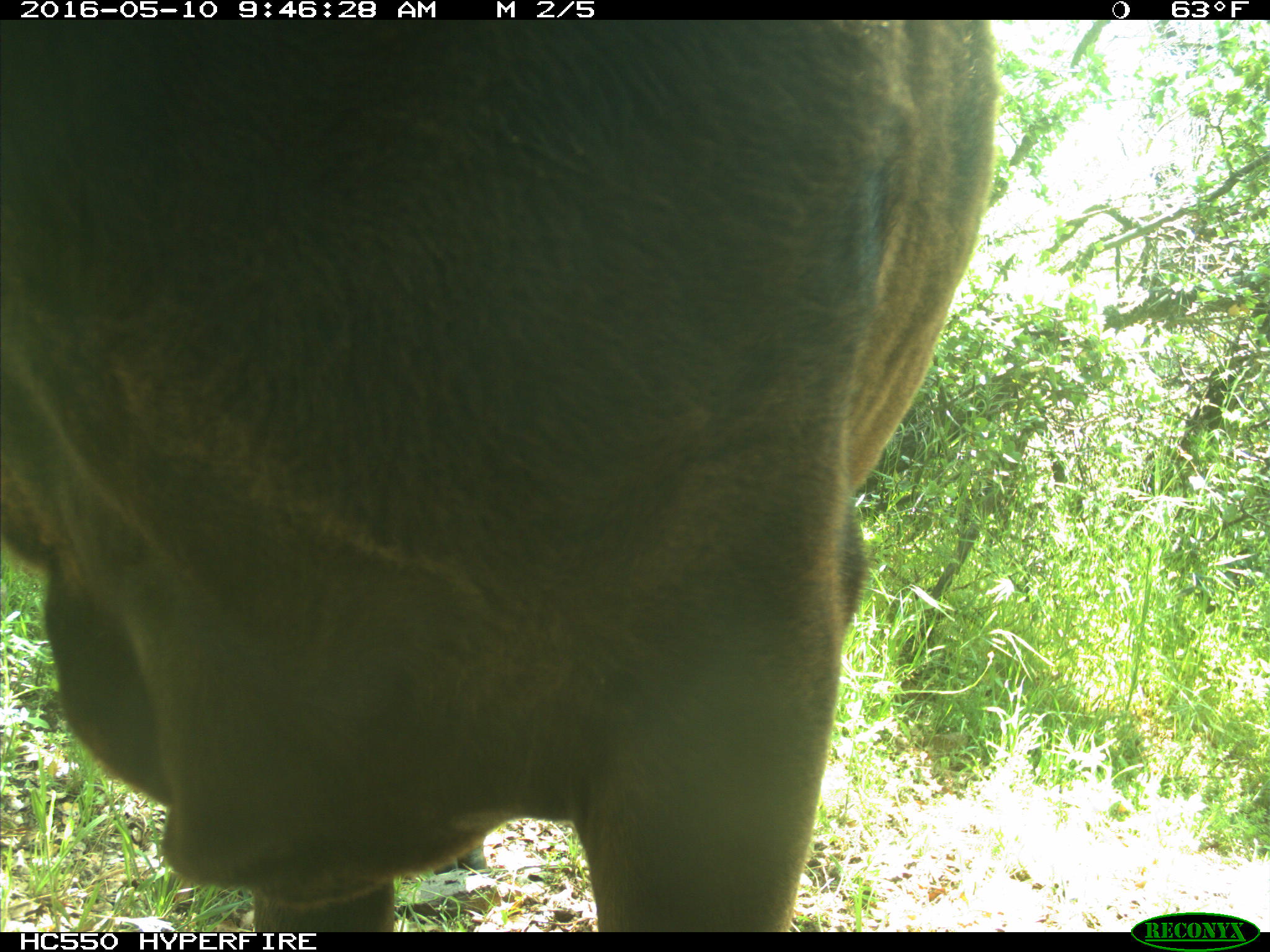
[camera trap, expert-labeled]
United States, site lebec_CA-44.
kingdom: Animalia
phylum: Chordata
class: Mammalia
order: Artiodactyla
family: Bovidae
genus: Bos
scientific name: Bos taurus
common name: domestic cow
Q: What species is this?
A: Bos taurus (domestic cow).